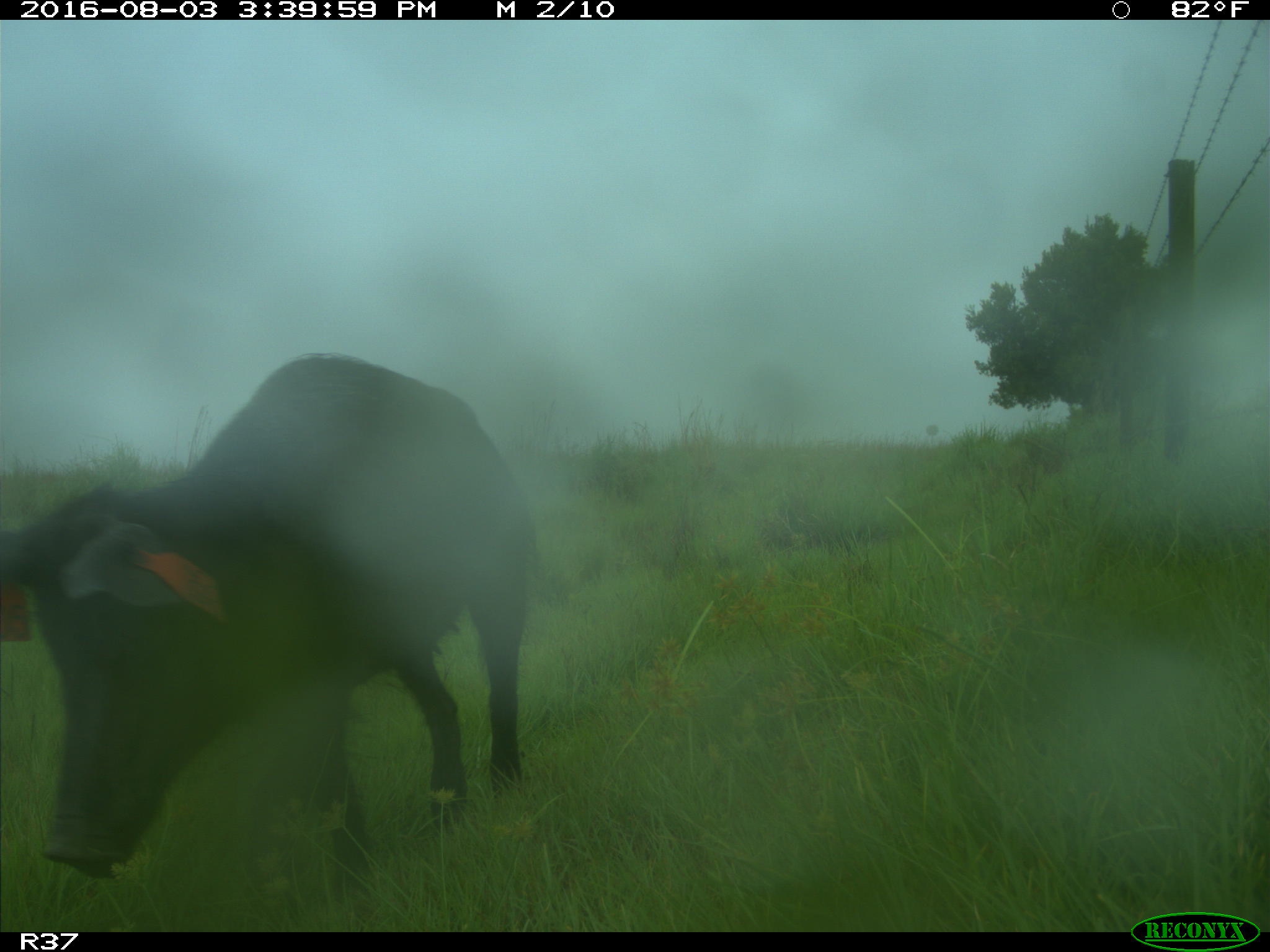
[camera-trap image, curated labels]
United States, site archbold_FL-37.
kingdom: Animalia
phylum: Chordata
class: Mammalia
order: Artiodactyla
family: Suidae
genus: Sus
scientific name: Sus scrofa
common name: wild boar